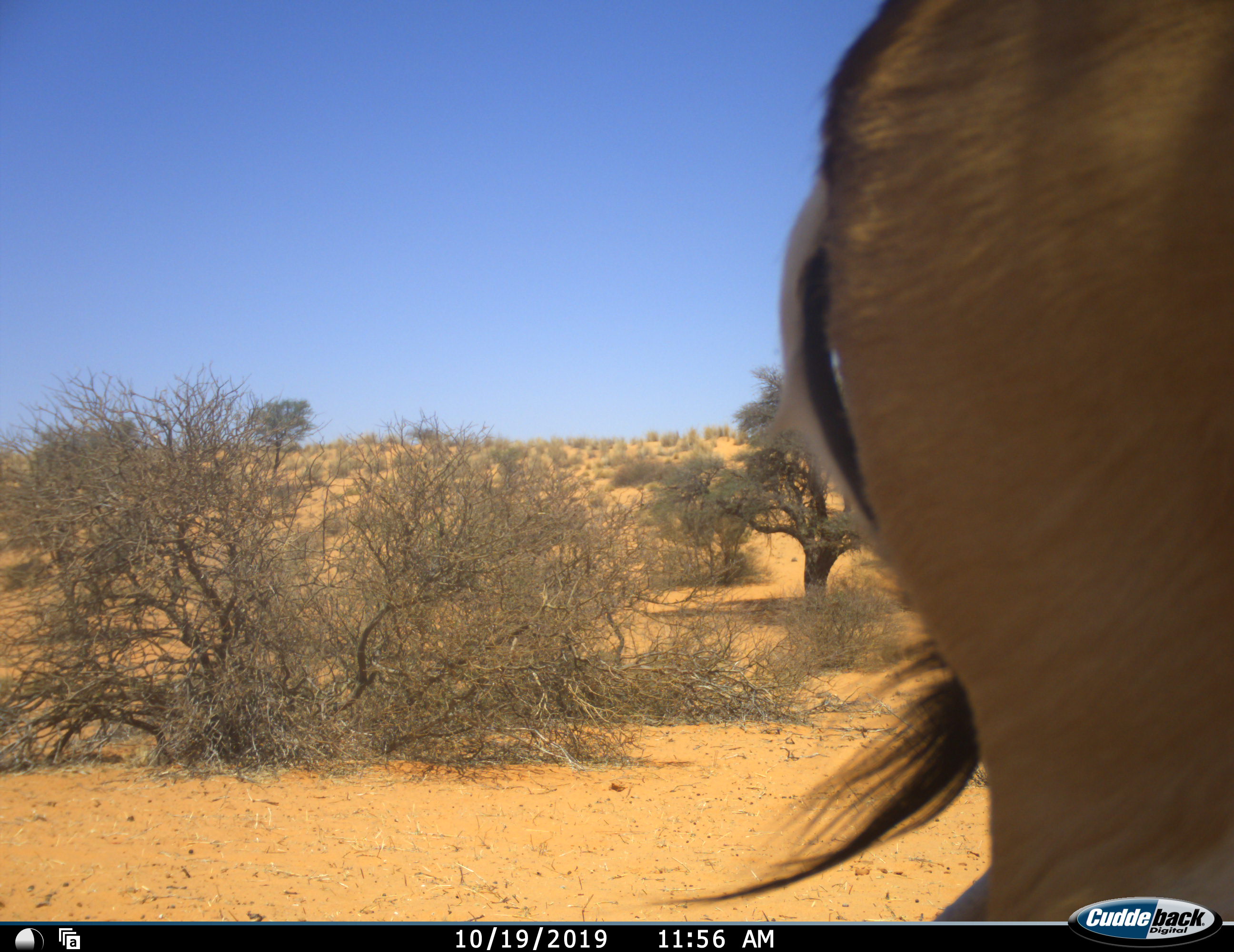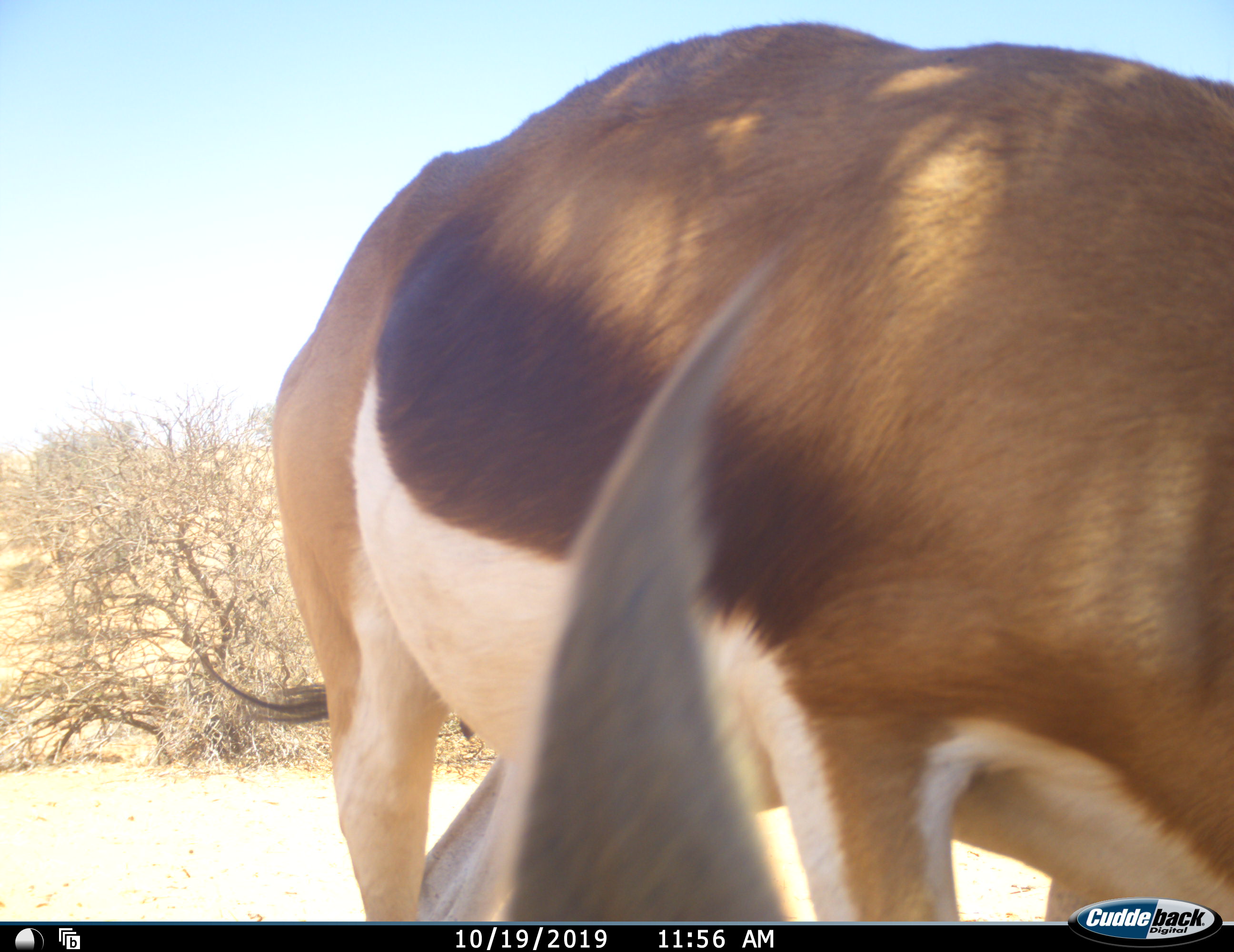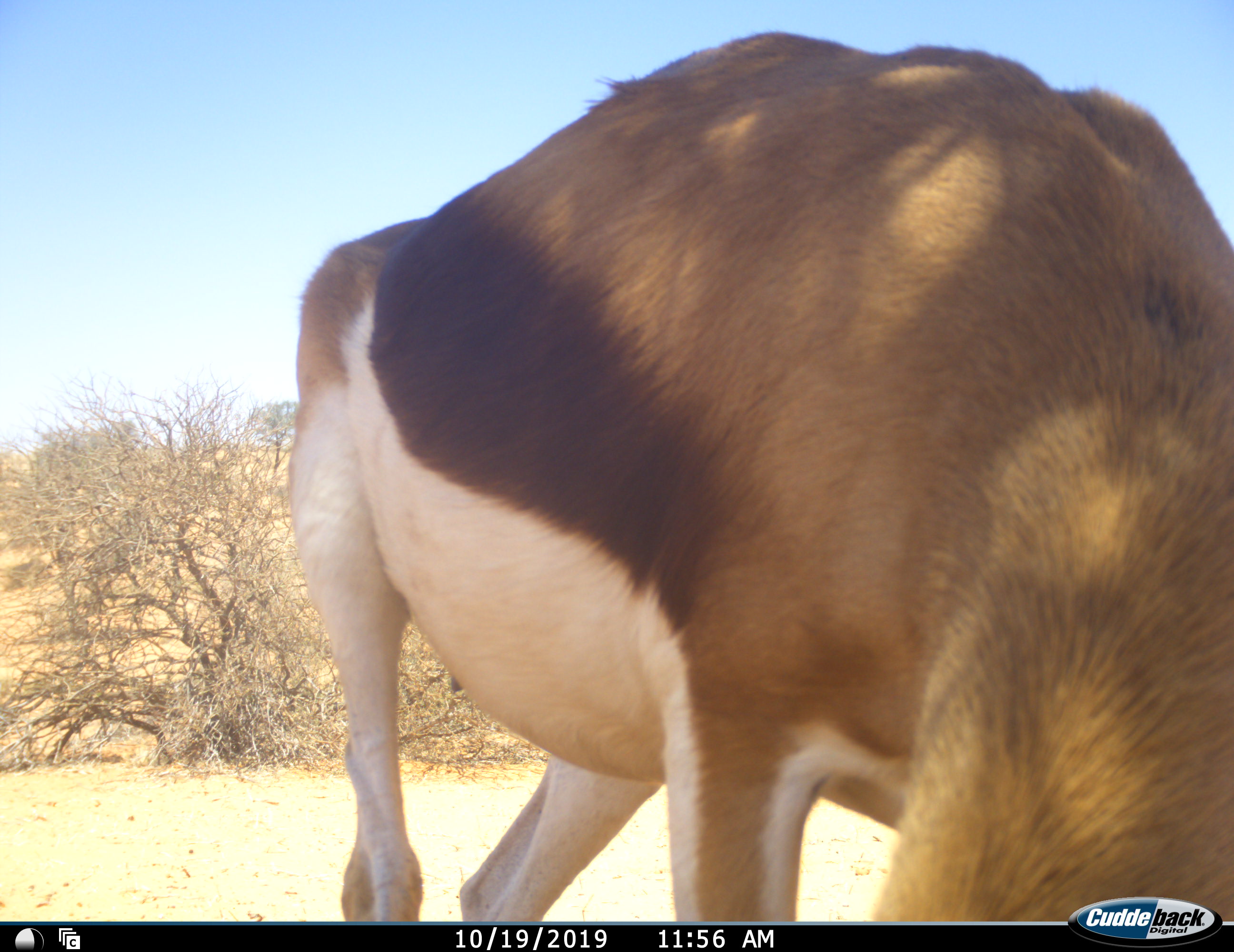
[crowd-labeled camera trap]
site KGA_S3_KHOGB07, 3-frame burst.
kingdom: Animalia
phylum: Chordata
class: Mammalia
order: Artiodactyla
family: Bovidae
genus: Antidorcas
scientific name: Antidorcas marsupialis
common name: springbok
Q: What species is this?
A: Springbok (Antidorcas marsupialis).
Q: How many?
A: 1.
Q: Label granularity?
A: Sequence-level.